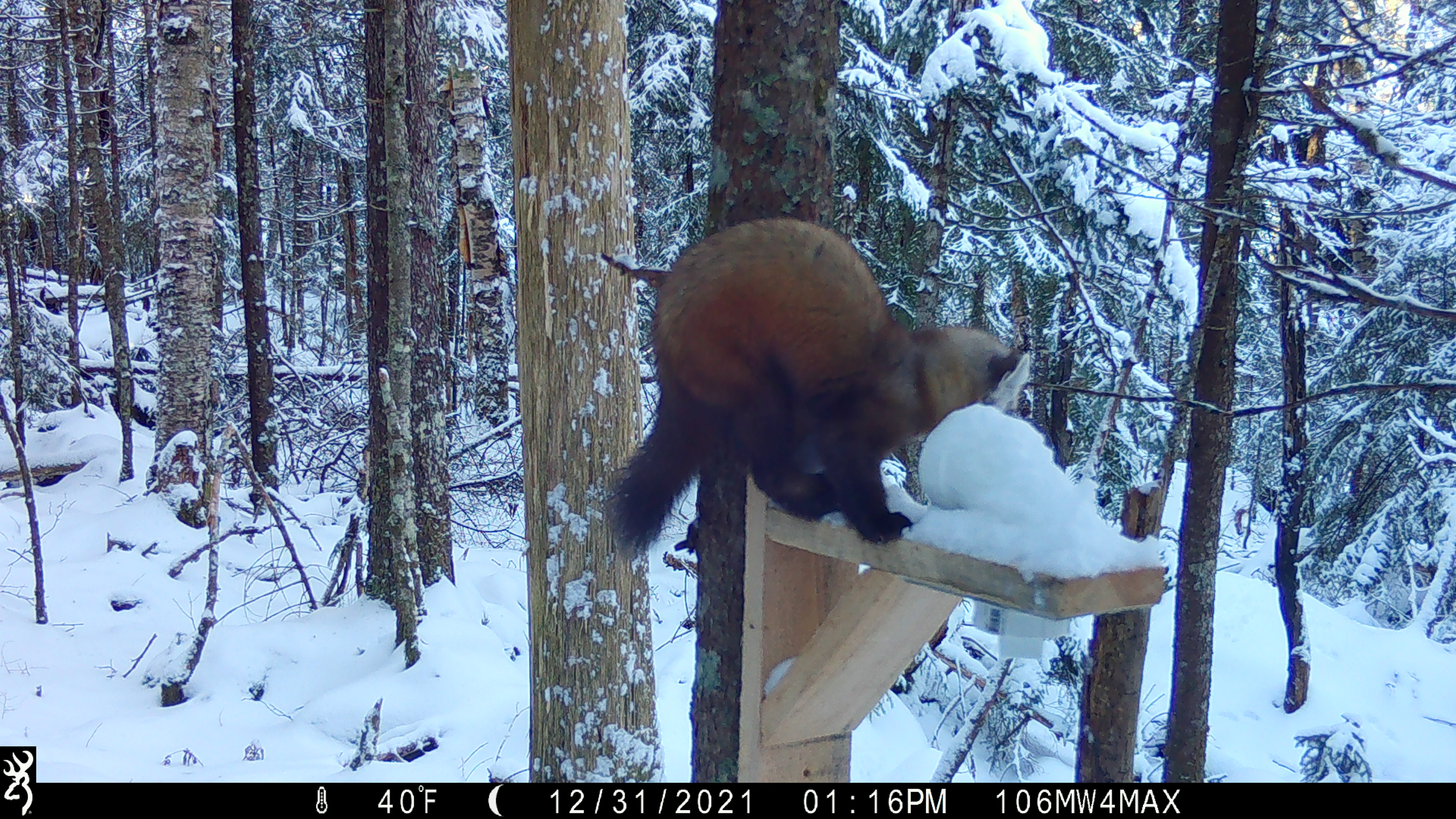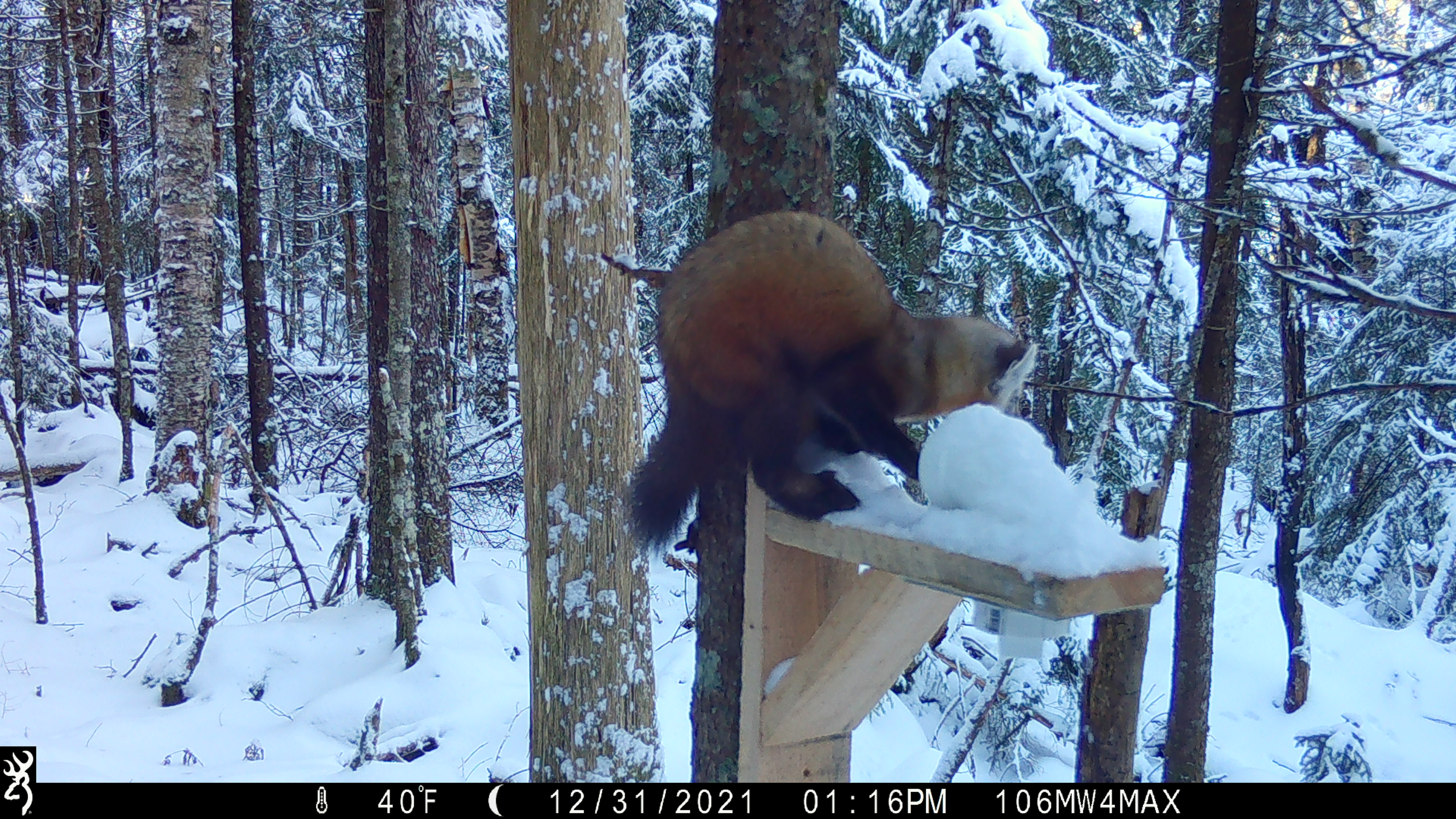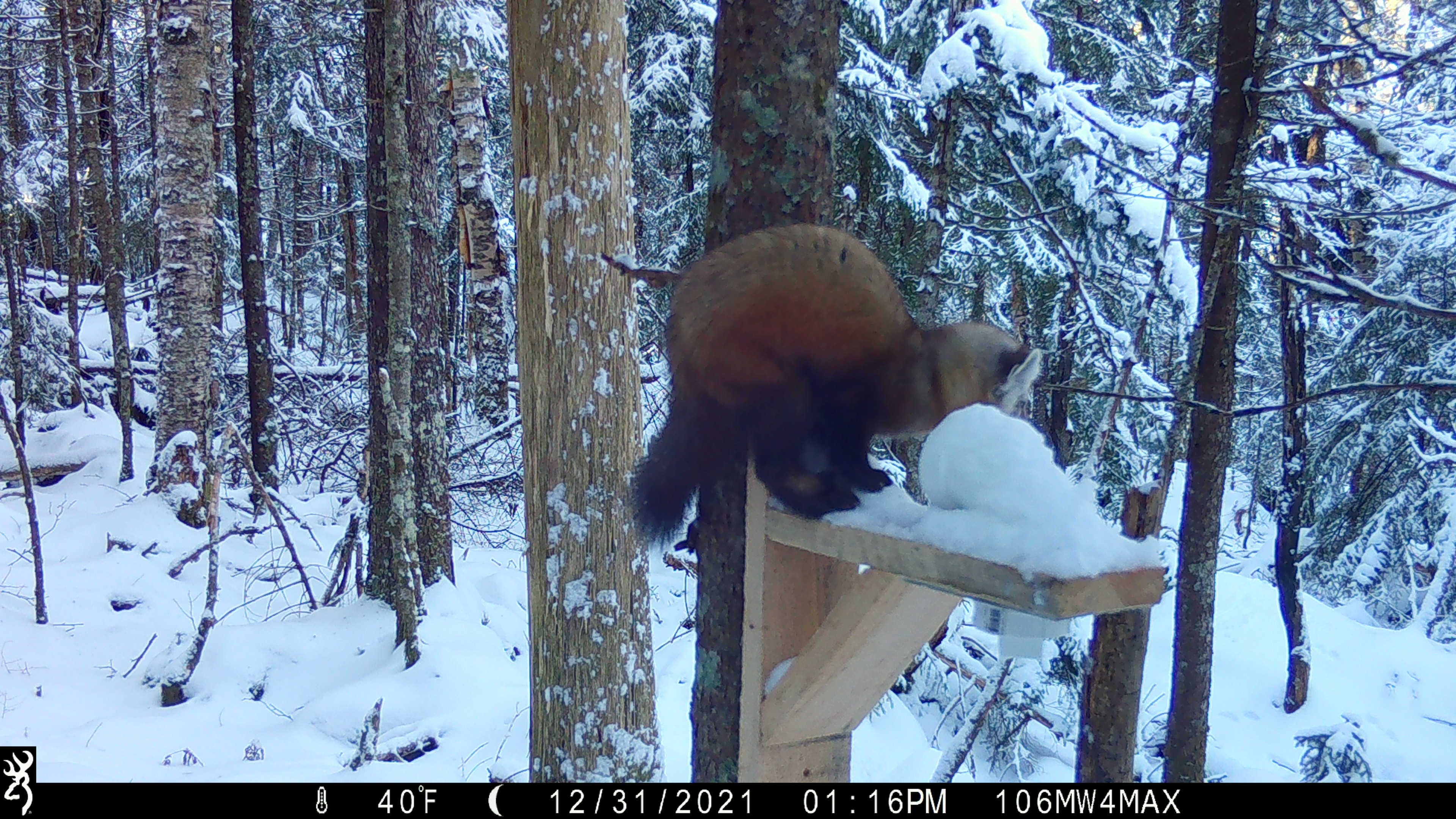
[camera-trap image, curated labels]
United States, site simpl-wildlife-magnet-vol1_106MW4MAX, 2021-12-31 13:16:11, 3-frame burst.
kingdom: Animalia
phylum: Chordata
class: Mammalia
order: Carnivora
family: Mustelidae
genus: Martes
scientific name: Martes americana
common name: american marten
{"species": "american marten (Martes americana)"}